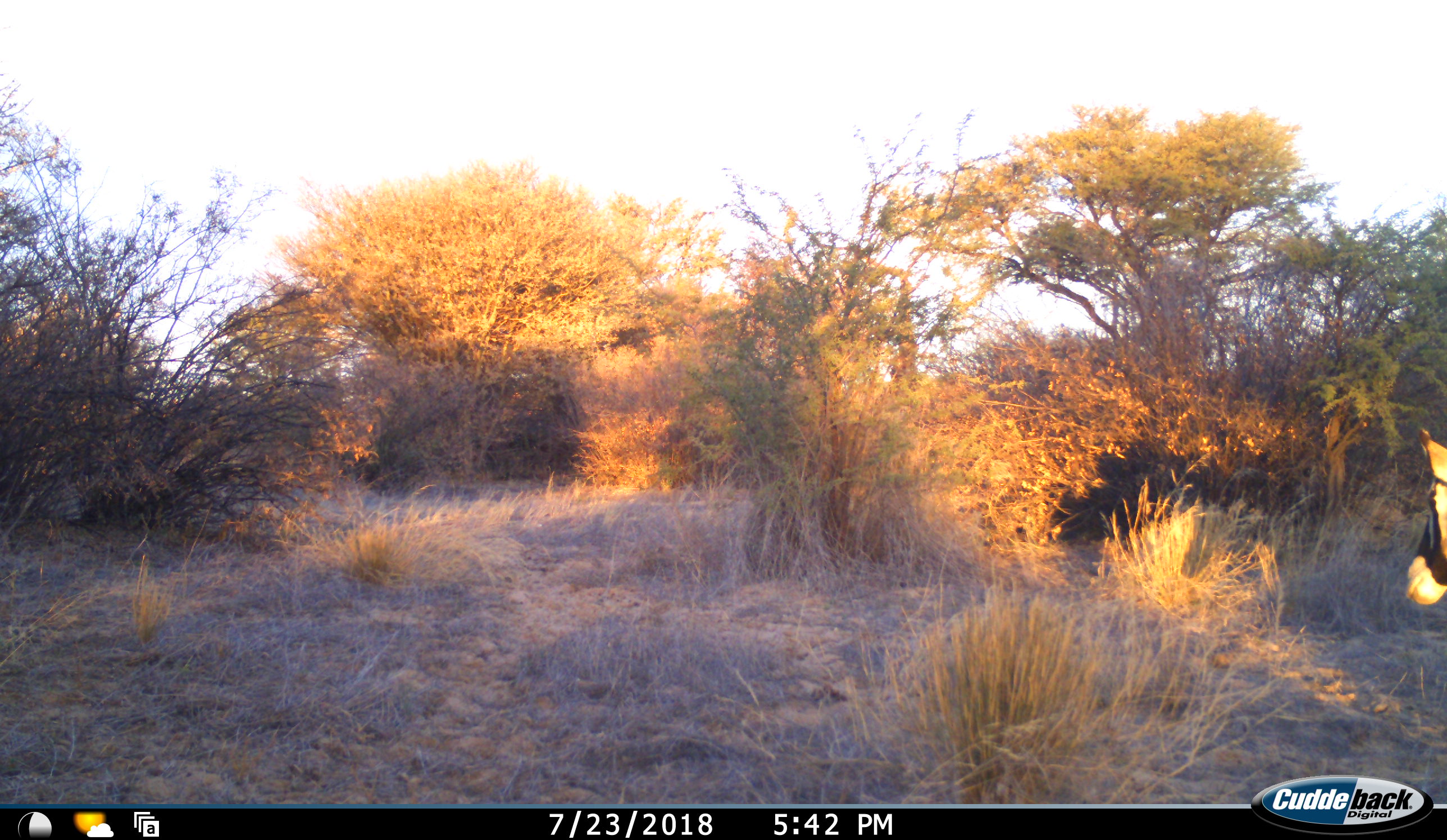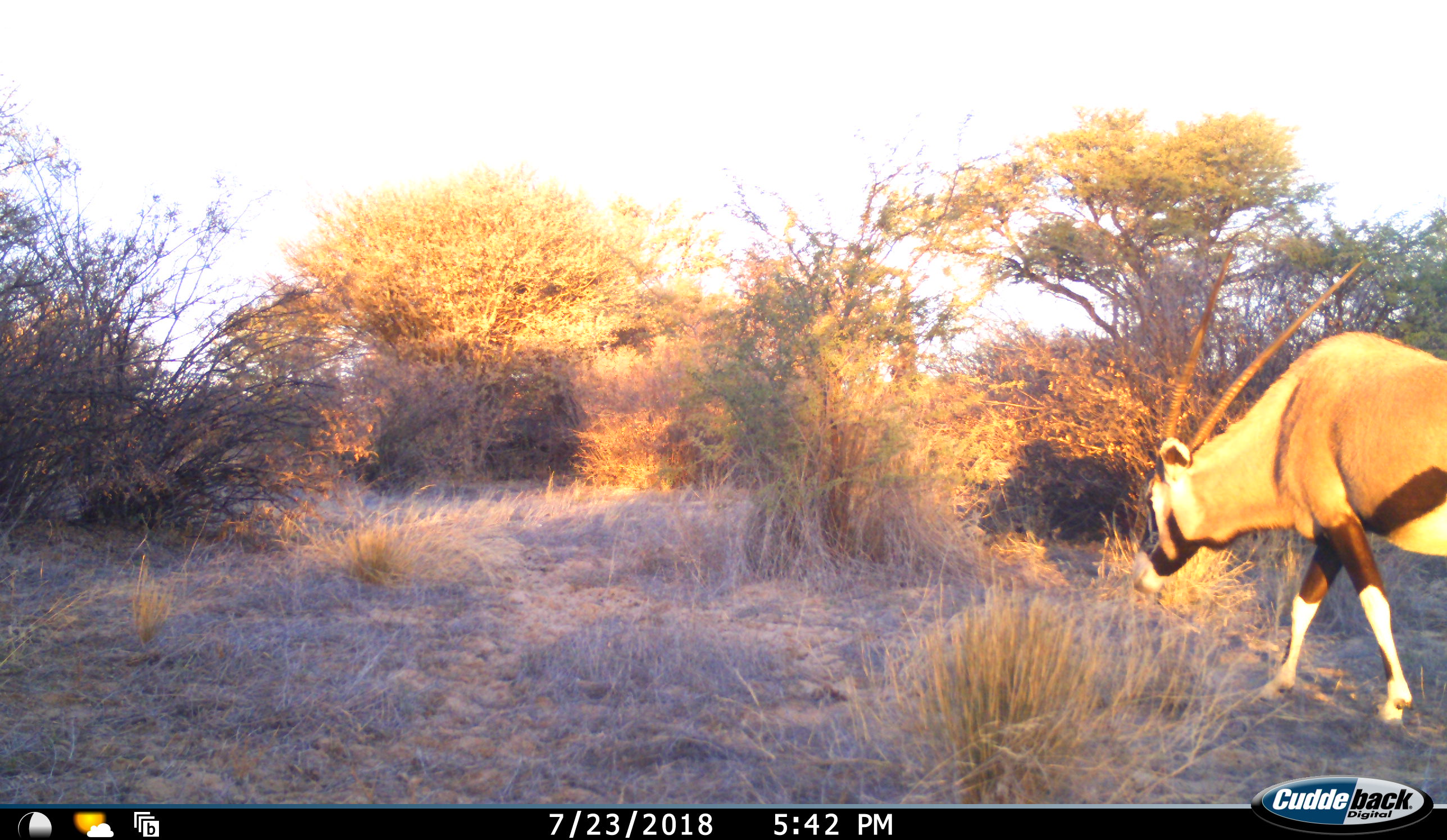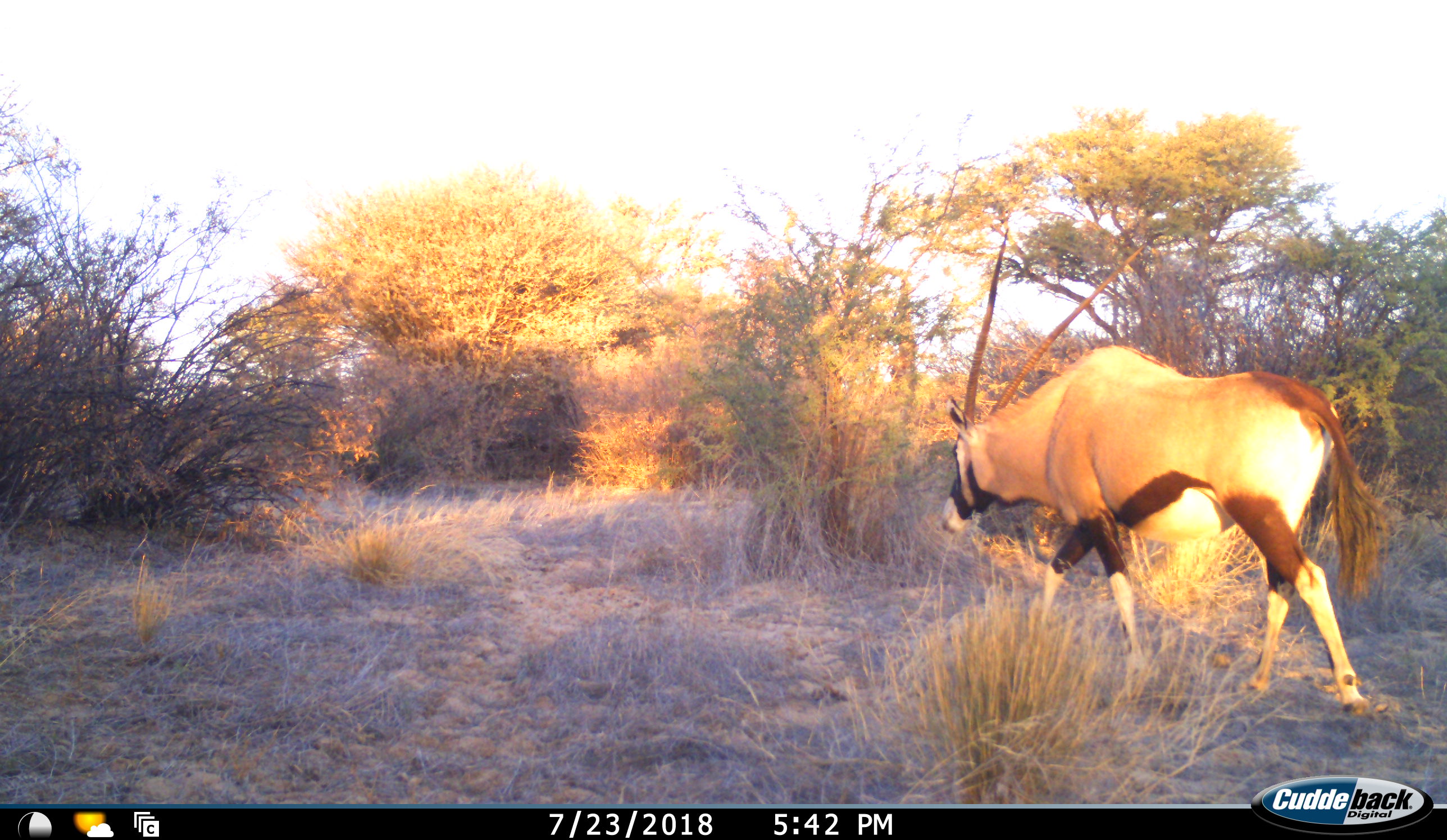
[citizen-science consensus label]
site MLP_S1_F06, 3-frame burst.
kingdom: Animalia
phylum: Chordata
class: Mammalia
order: Artiodactyla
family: Bovidae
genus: Oryx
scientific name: Oryx gazella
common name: gemsbok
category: oryx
Oryx (gemsbok) (Oryx gazella), count 1. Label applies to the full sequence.